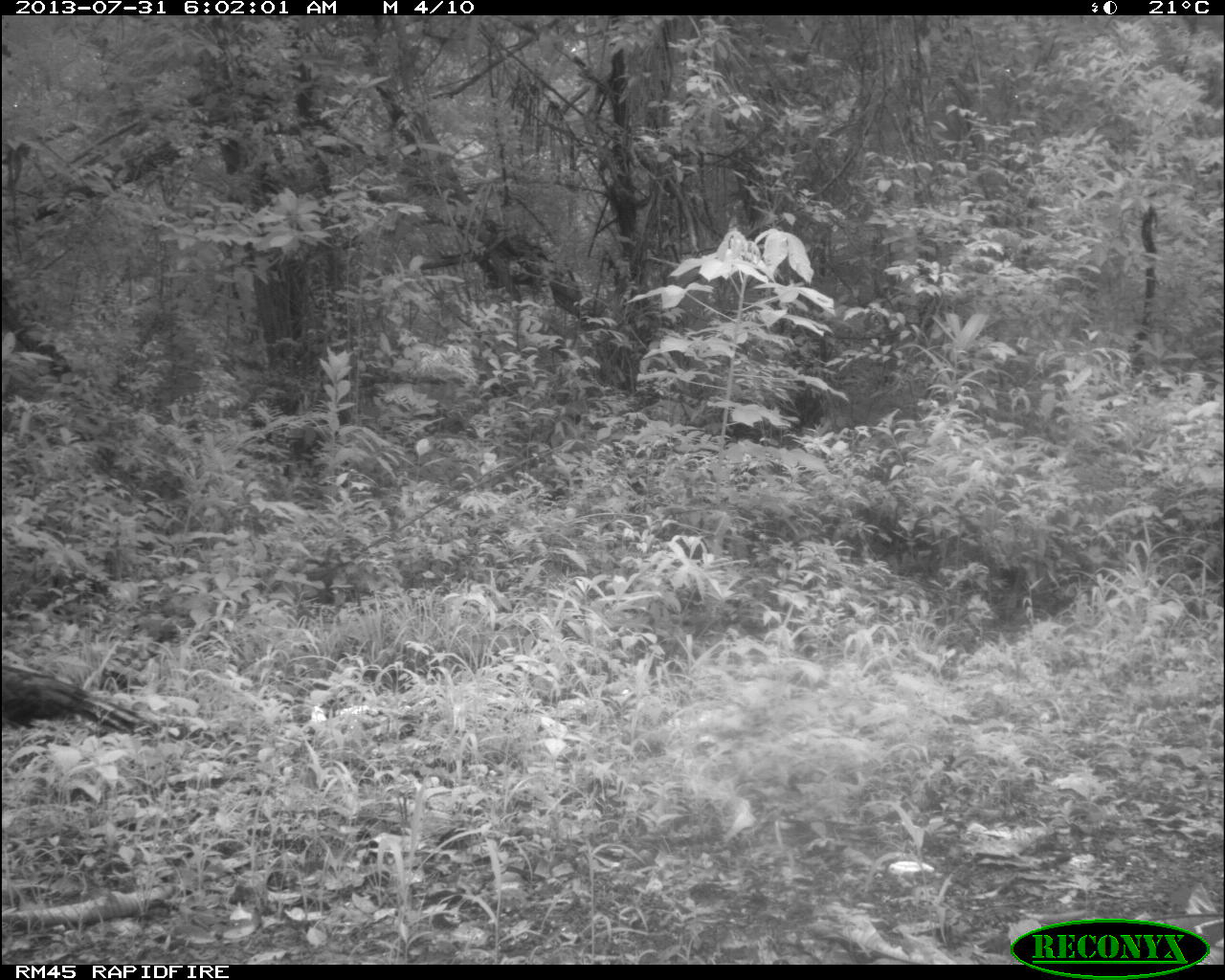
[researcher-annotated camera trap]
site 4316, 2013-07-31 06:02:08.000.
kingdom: Animalia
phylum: Chordata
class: Aves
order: Galliformes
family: Phasianidae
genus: Meleagris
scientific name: Meleagris ocellata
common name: ocellated turkey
Meleagris ocellata (ocellated turkey), count 1, sex male.